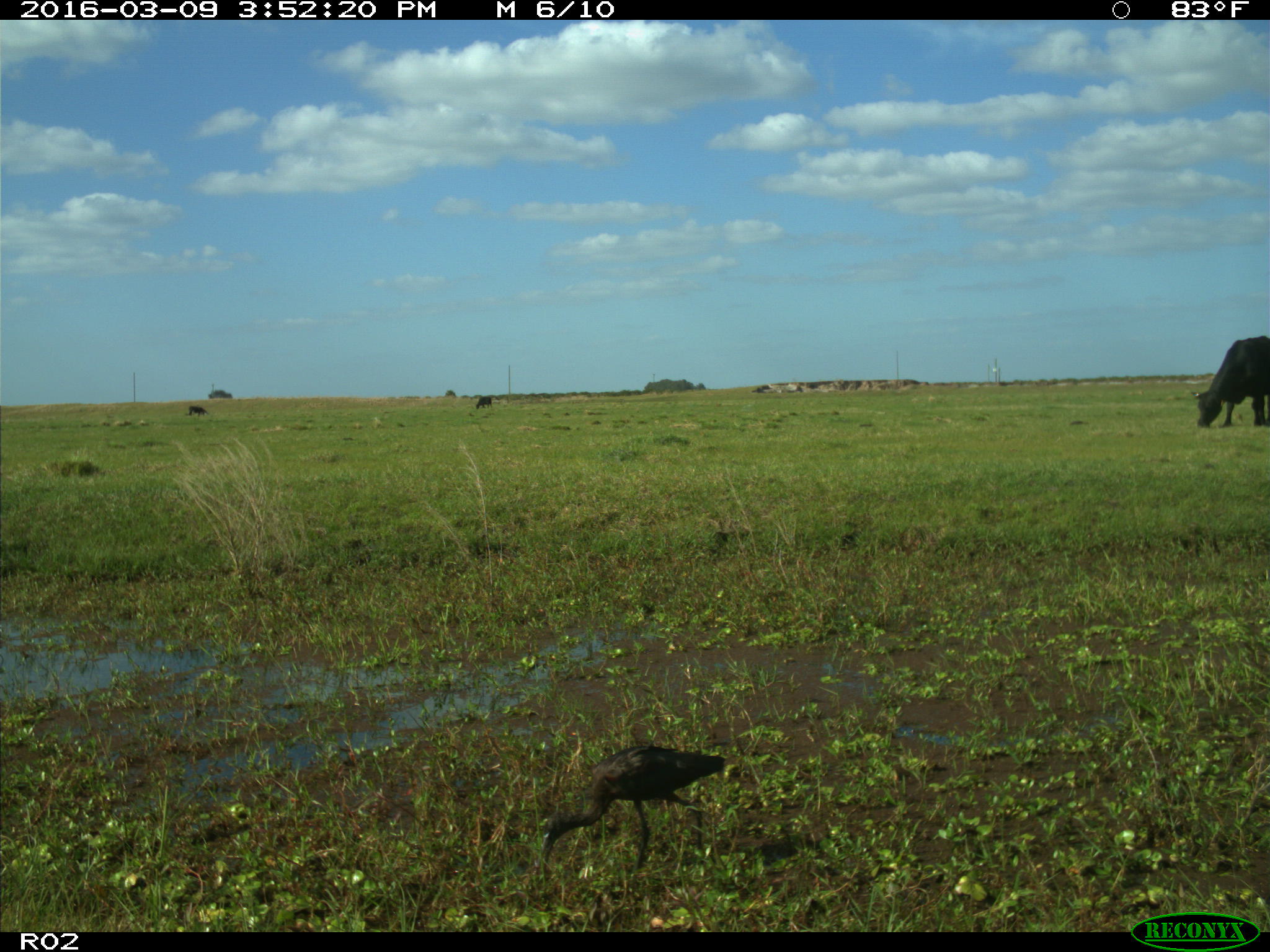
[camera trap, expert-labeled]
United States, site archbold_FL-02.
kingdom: Animalia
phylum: Chordata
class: Mammalia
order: Artiodactyla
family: Bovidae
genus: Bos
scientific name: Bos taurus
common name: domestic cow